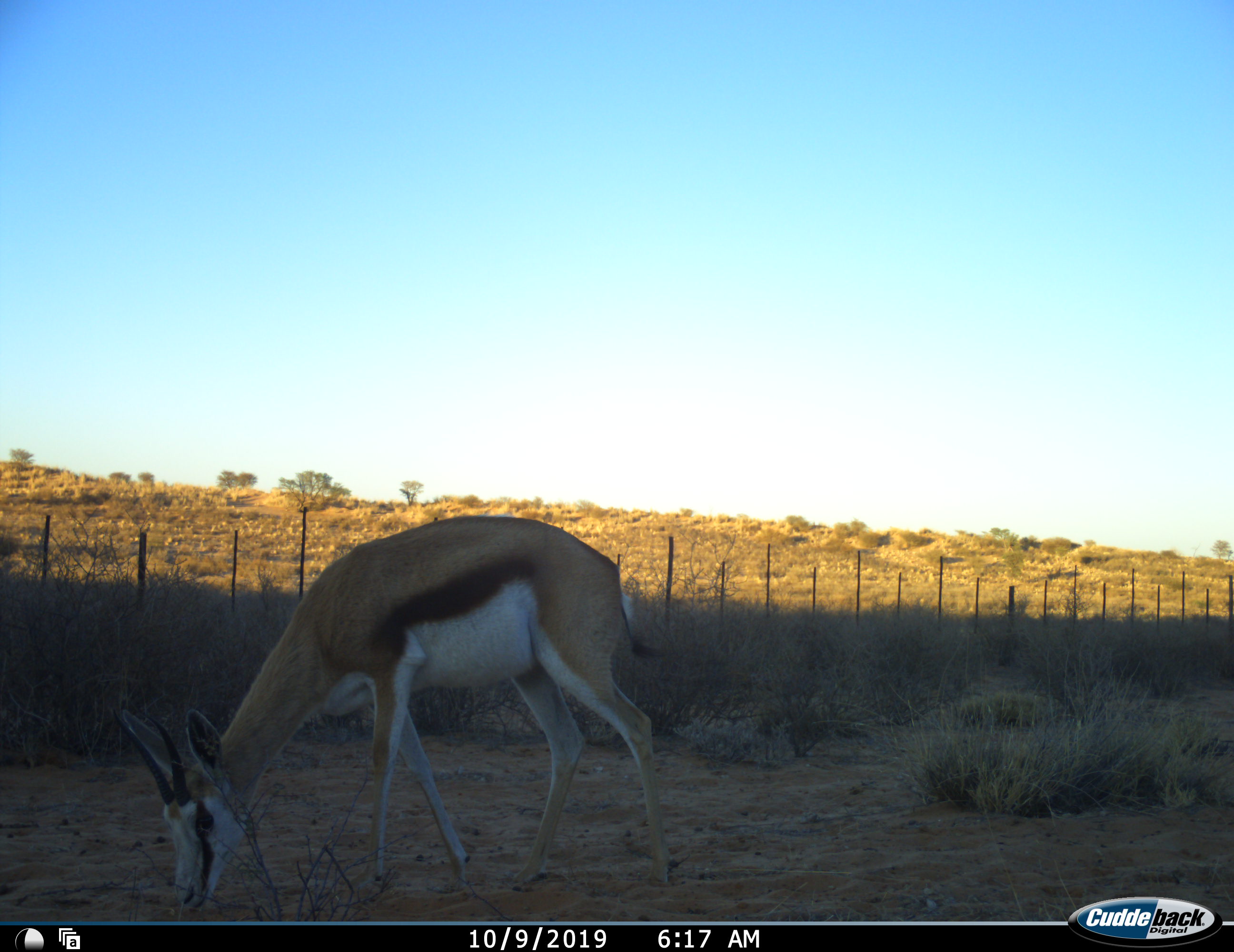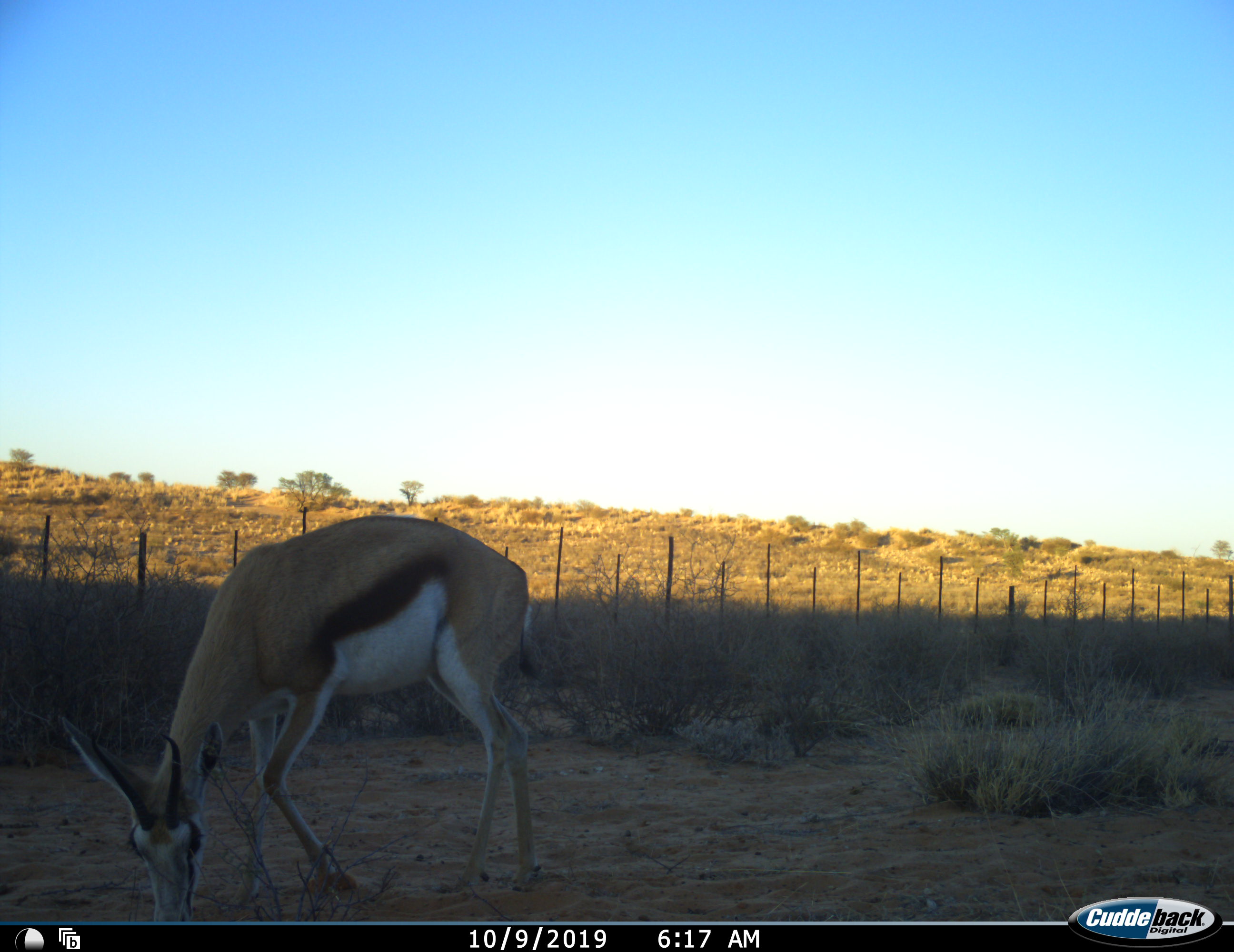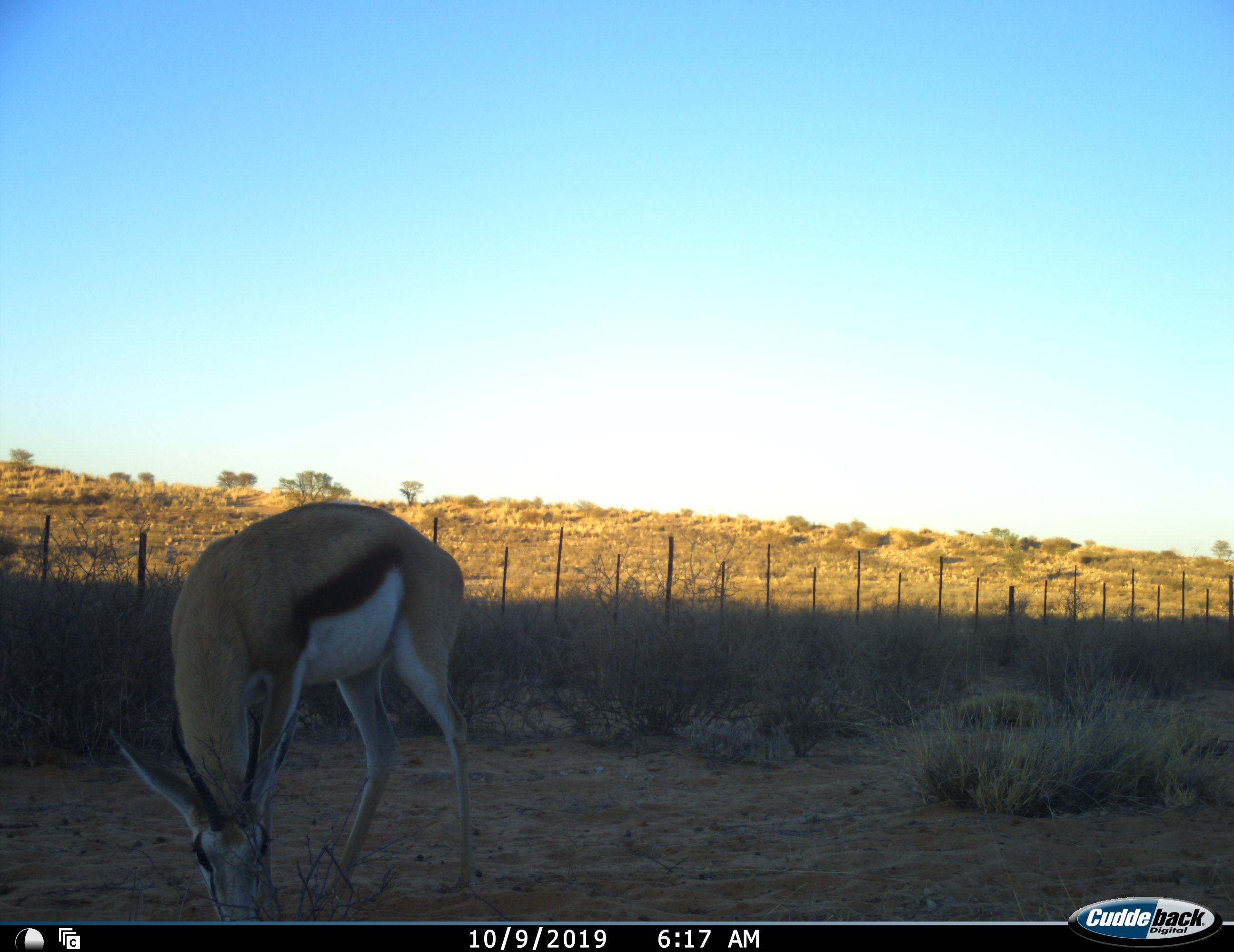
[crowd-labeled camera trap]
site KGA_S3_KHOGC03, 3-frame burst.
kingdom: Animalia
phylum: Chordata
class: Mammalia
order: Artiodactyla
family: Bovidae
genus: Antidorcas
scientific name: Antidorcas marsupialis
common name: springbok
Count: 1.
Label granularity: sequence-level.